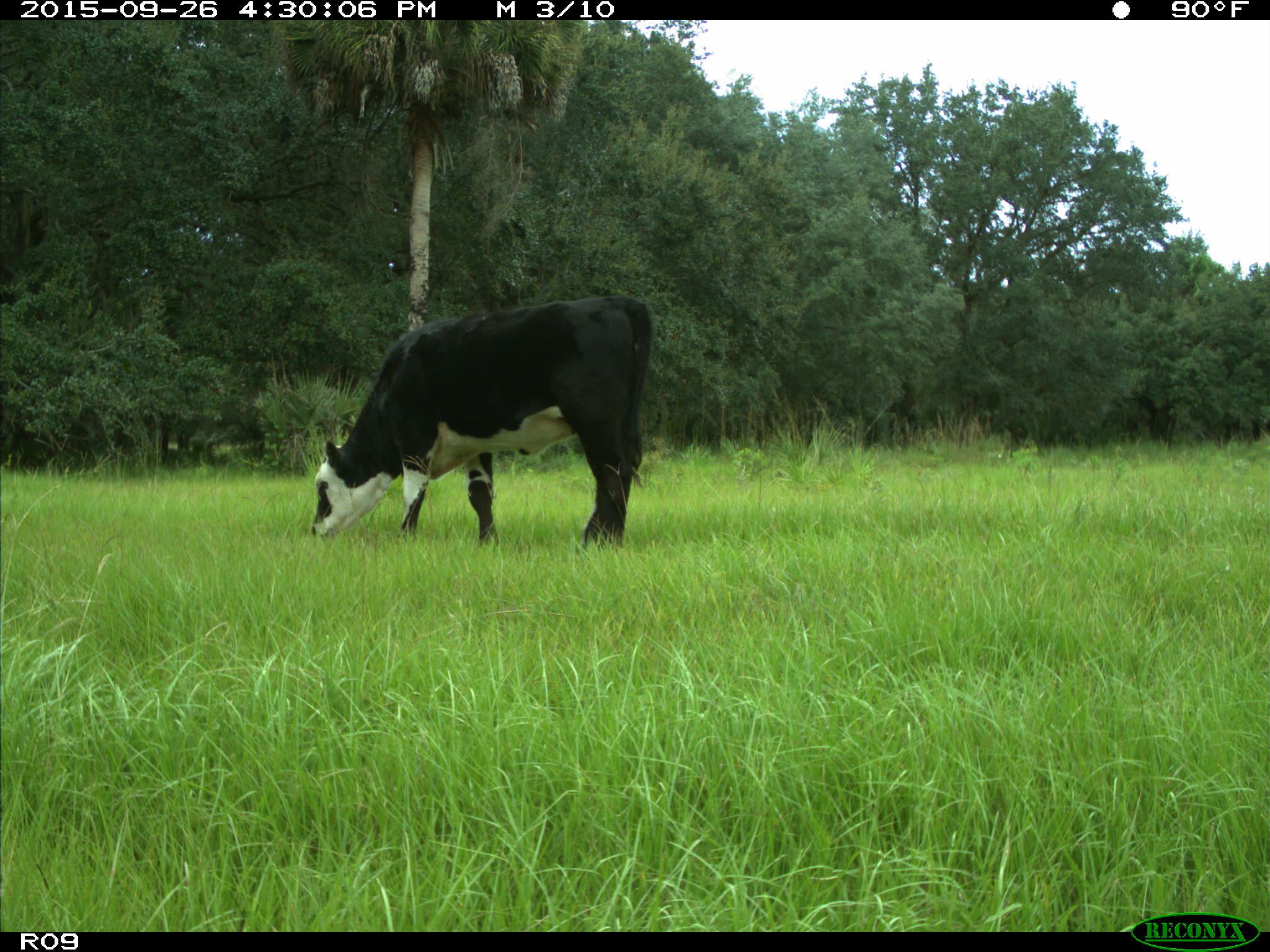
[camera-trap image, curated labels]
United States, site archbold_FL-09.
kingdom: Animalia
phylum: Chordata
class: Mammalia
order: Artiodactyla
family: Bovidae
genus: Bos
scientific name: Bos taurus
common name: domestic cow